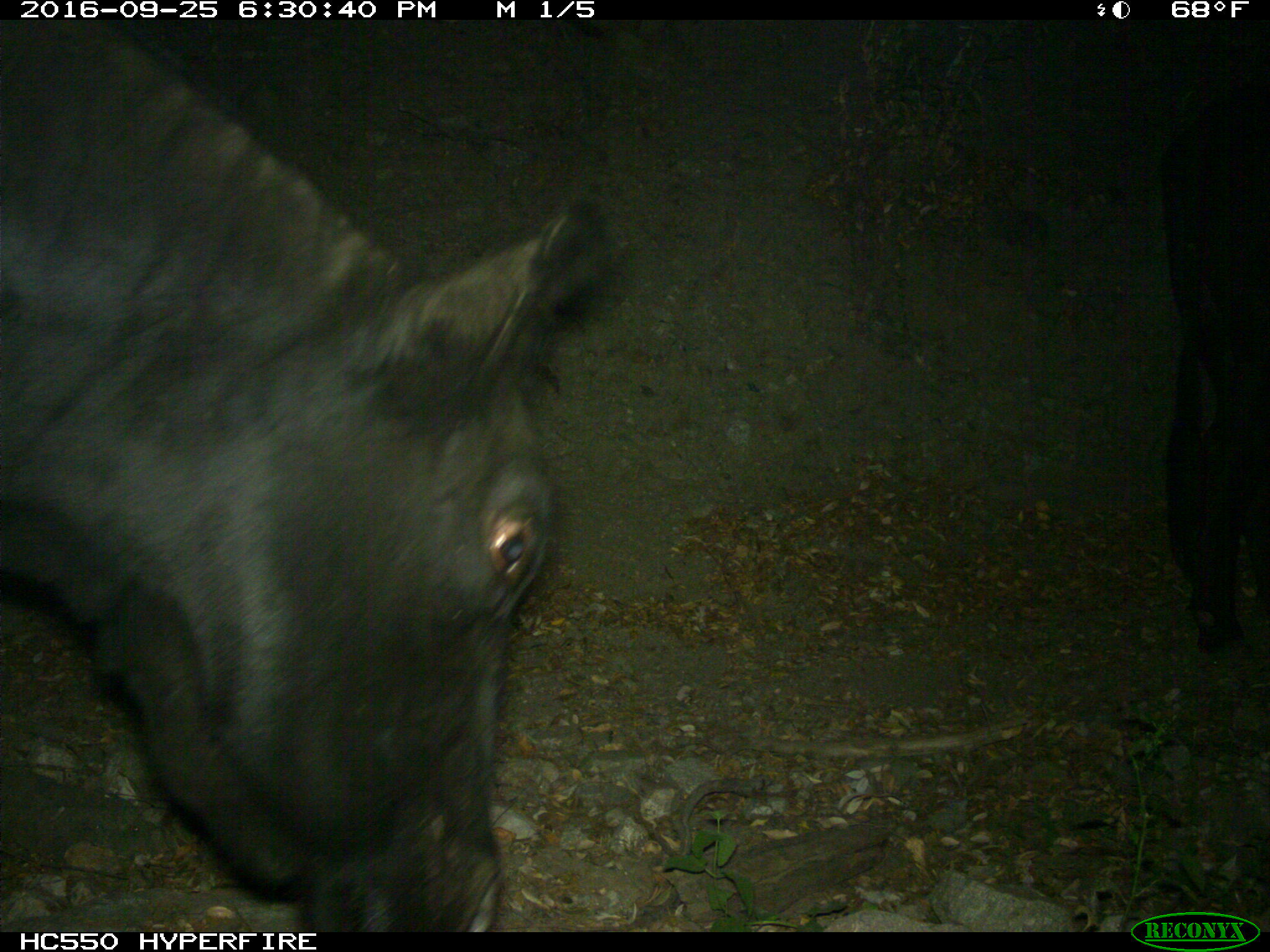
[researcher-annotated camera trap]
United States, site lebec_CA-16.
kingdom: Animalia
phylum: Chordata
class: Mammalia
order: Artiodactyla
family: Bovidae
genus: Bos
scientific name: Bos taurus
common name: domestic cow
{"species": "Bos taurus (domestic cow)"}